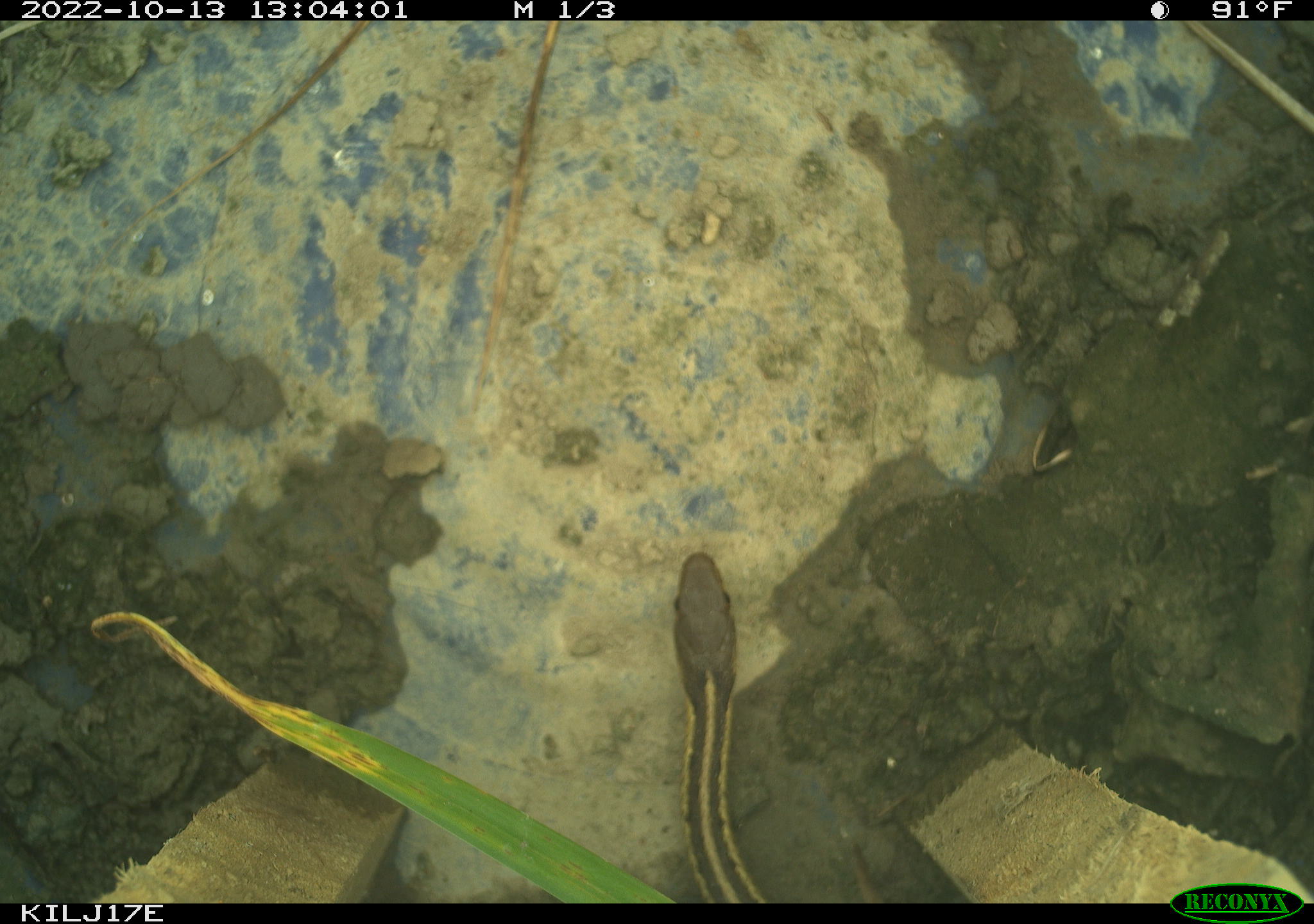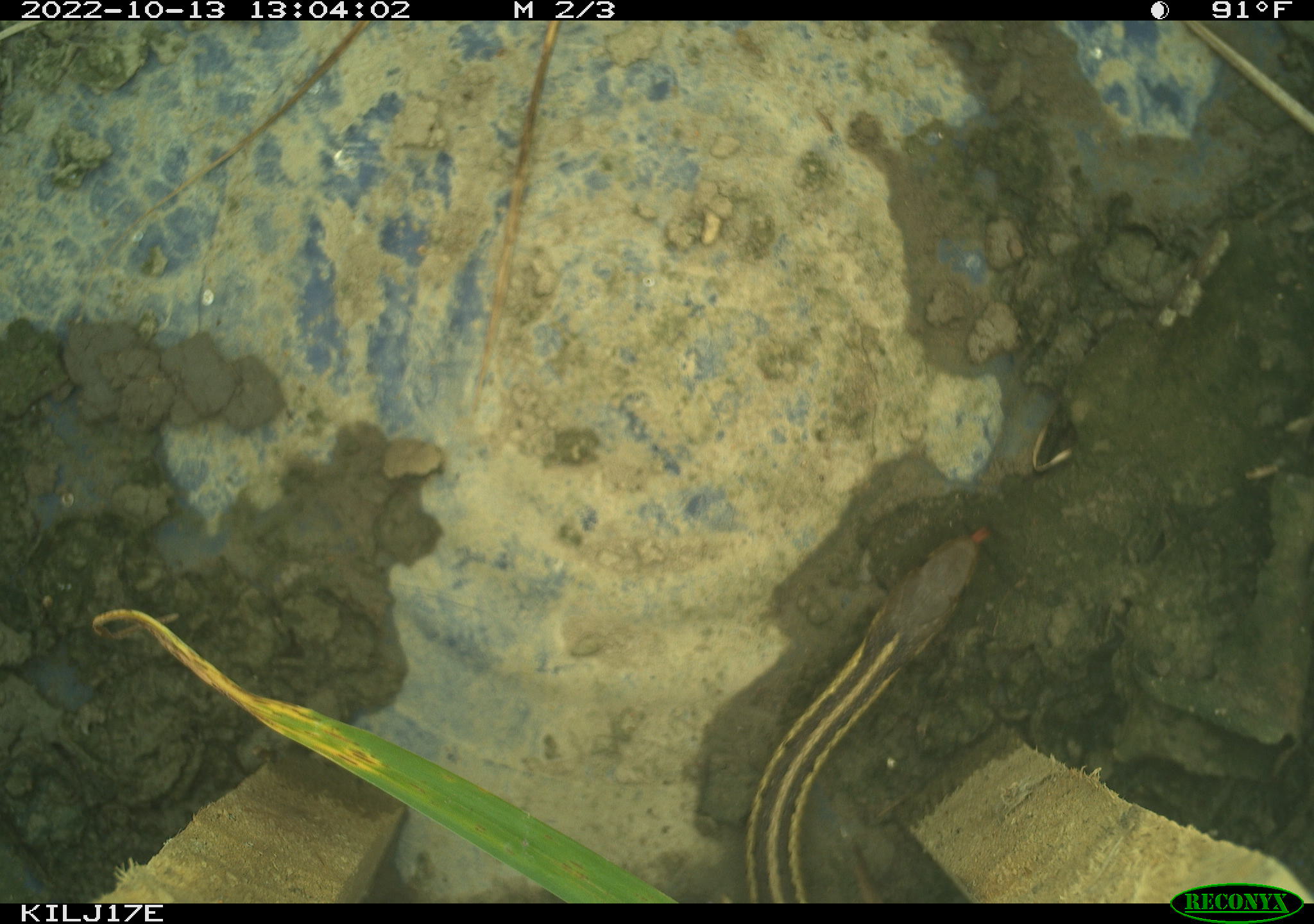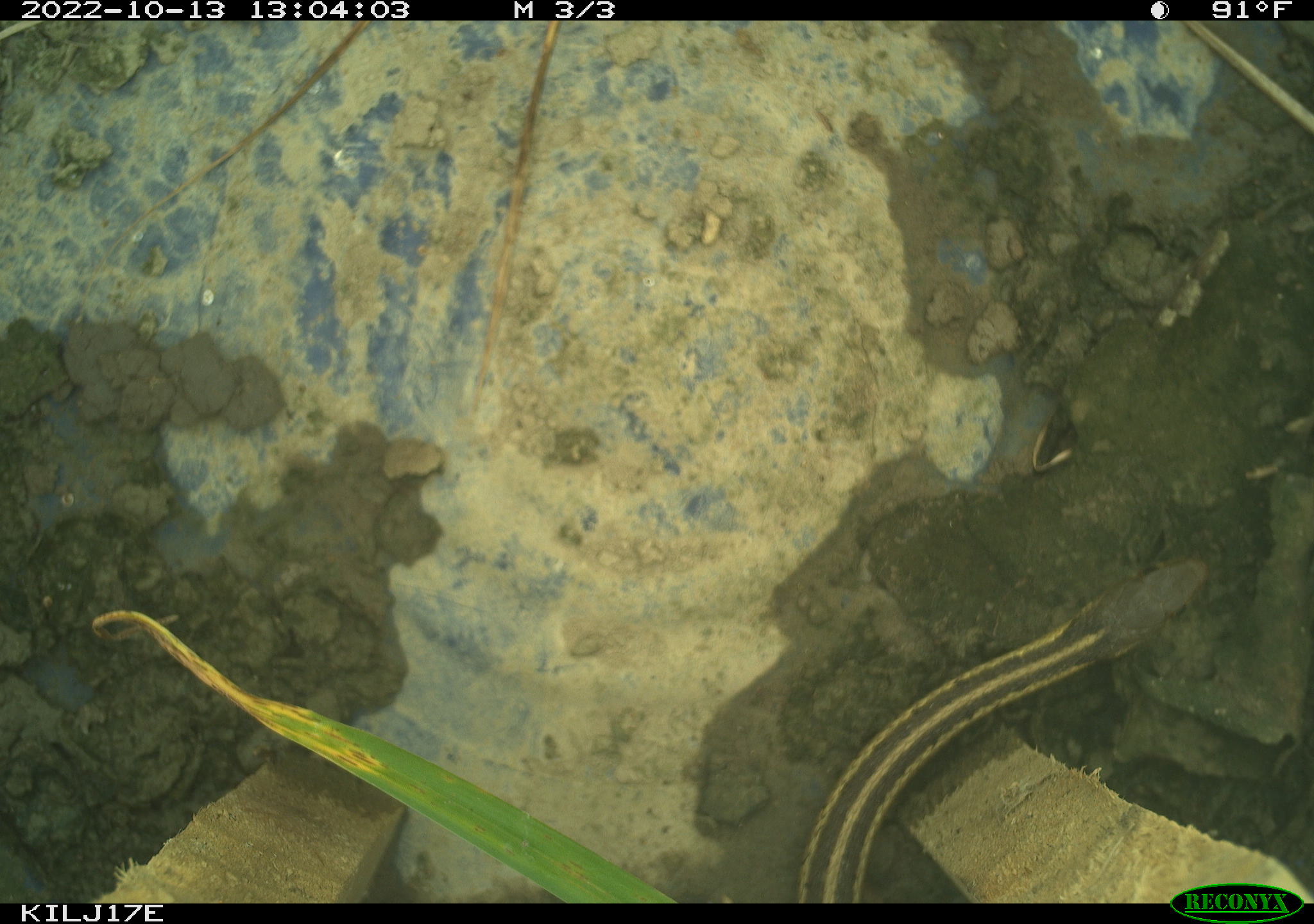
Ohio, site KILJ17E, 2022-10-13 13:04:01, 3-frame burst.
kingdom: Animalia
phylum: Chordata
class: Reptilia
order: Squamata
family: Colubridae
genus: Thamnophis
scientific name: Thamnophis sirtalis sirtalis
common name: eastern gartersnake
Eastern gartersnake (Thamnophis sirtalis sirtalis).